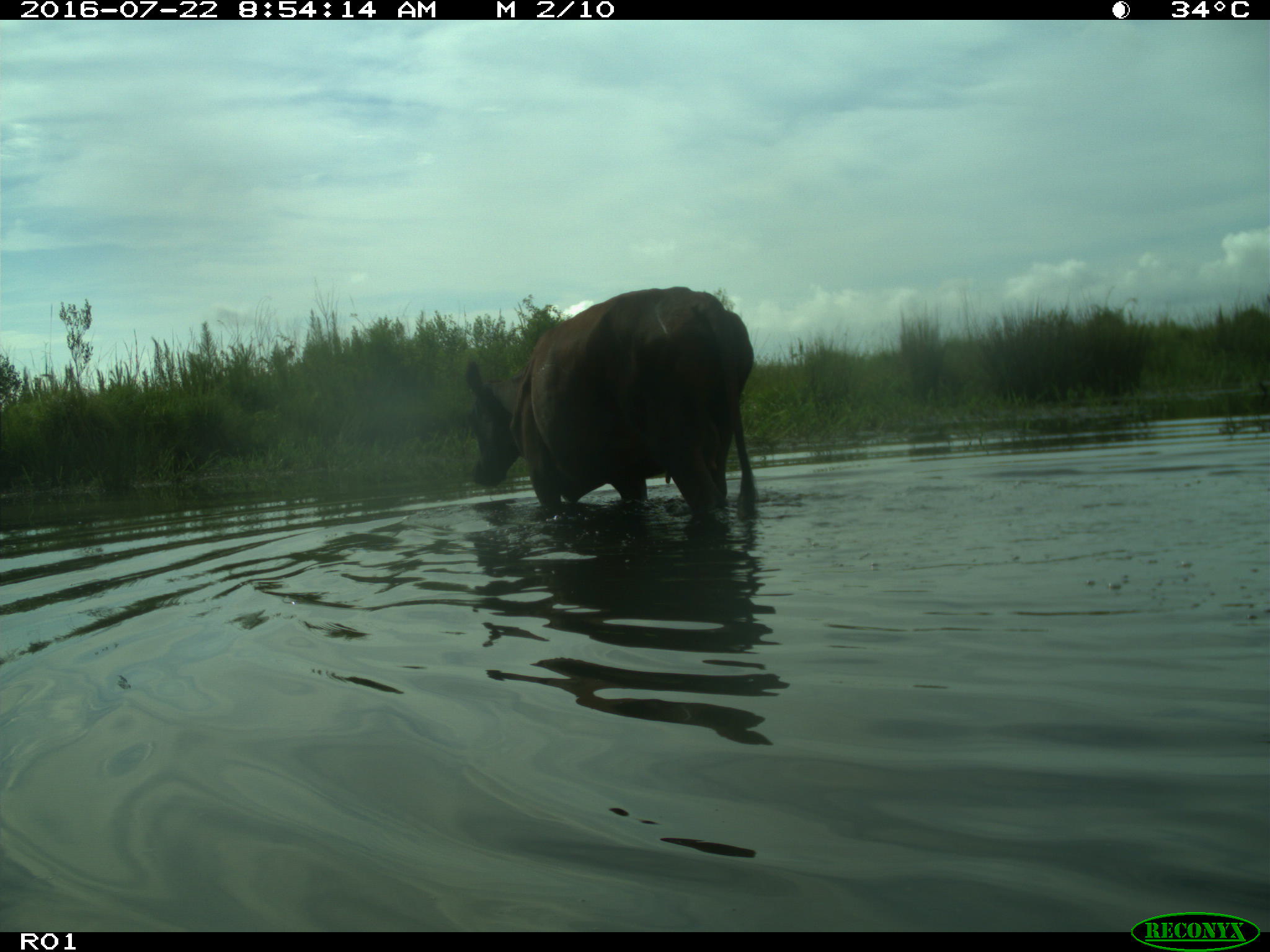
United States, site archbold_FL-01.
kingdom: Animalia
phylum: Chordata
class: Mammalia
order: Artiodactyla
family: Bovidae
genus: Bos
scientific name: Bos taurus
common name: domestic cow